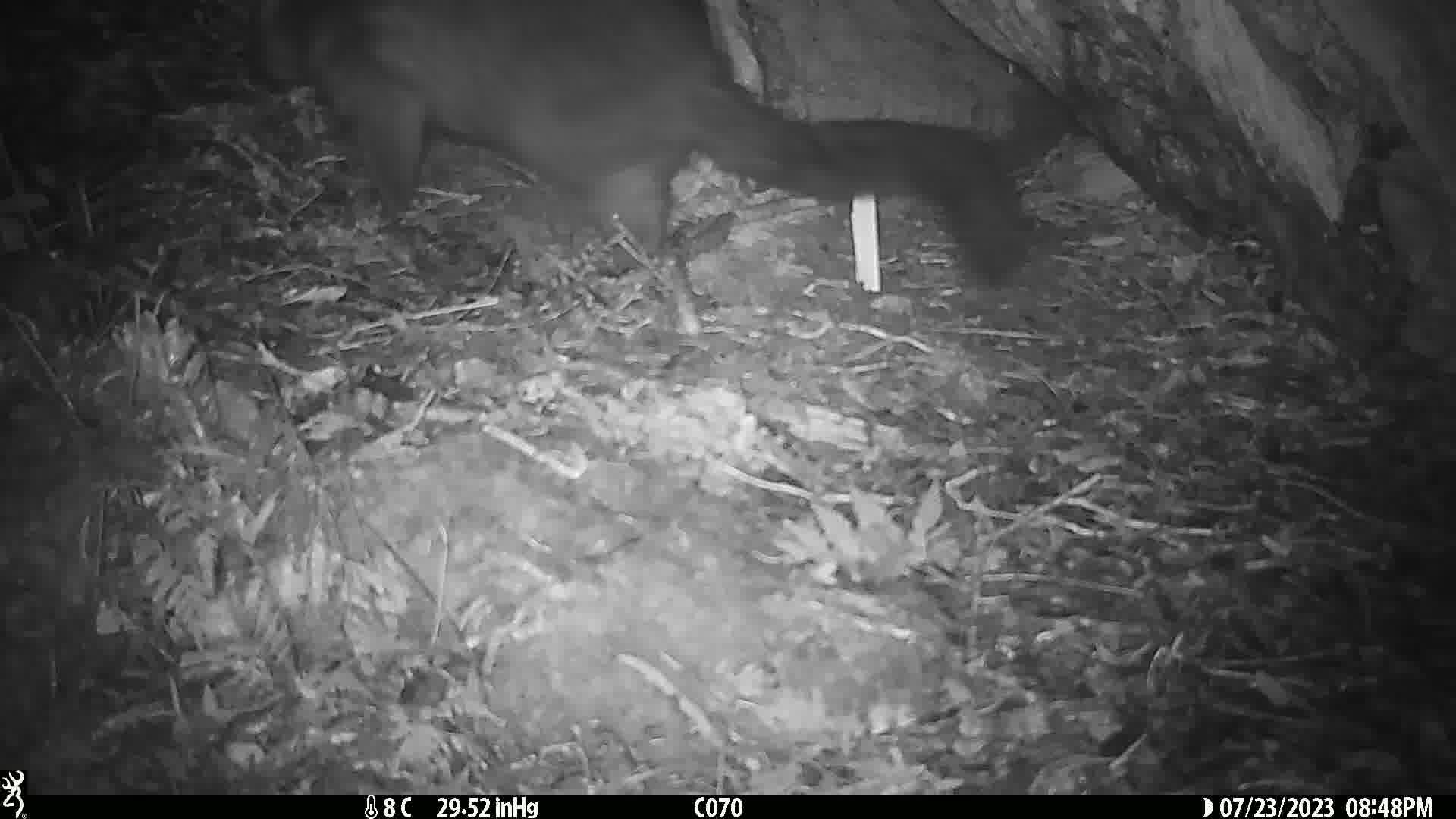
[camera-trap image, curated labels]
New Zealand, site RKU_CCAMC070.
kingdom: Animalia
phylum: Chordata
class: Mammalia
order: Diprotodontia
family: Phalangeridae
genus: Trichosurus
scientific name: Trichosurus vulpecula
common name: common brushtail possum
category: possum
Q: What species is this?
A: Possum (common brushtail possum) (Trichosurus vulpecula).